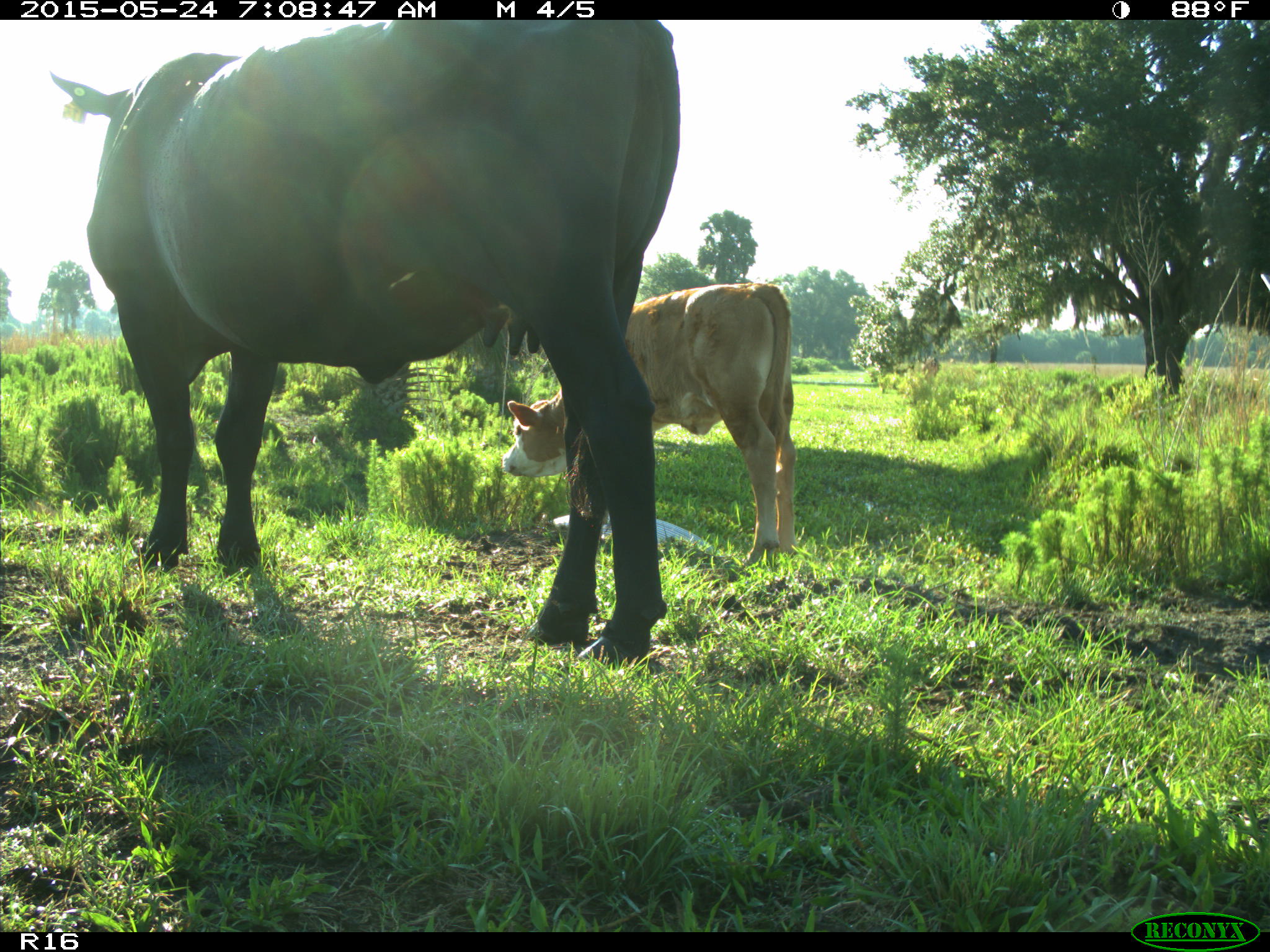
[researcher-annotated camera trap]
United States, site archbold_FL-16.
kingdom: Animalia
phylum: Chordata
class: Mammalia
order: Artiodactyla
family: Bovidae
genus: Bos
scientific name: Bos taurus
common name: domestic cow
Bos taurus (domestic cow).